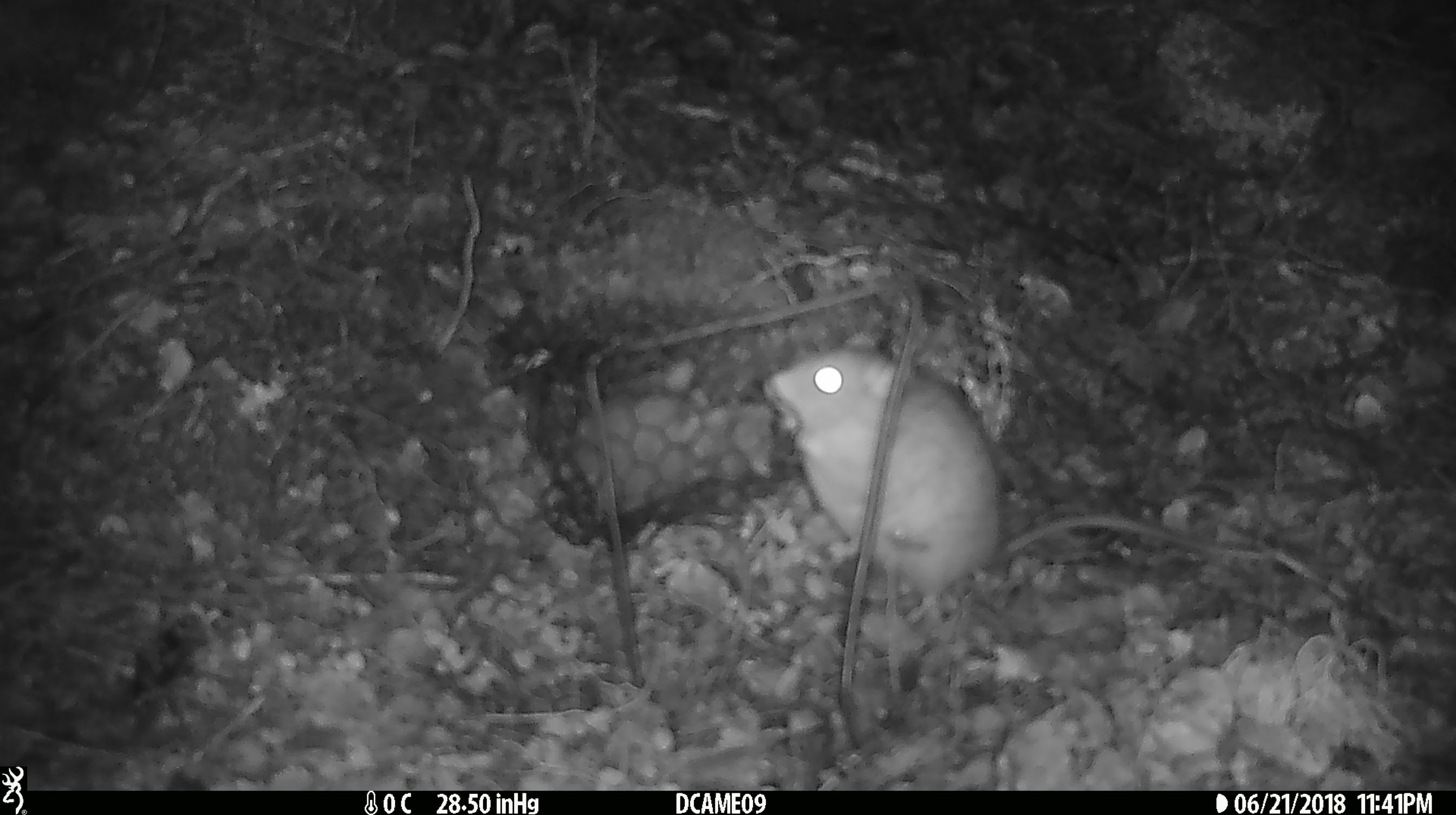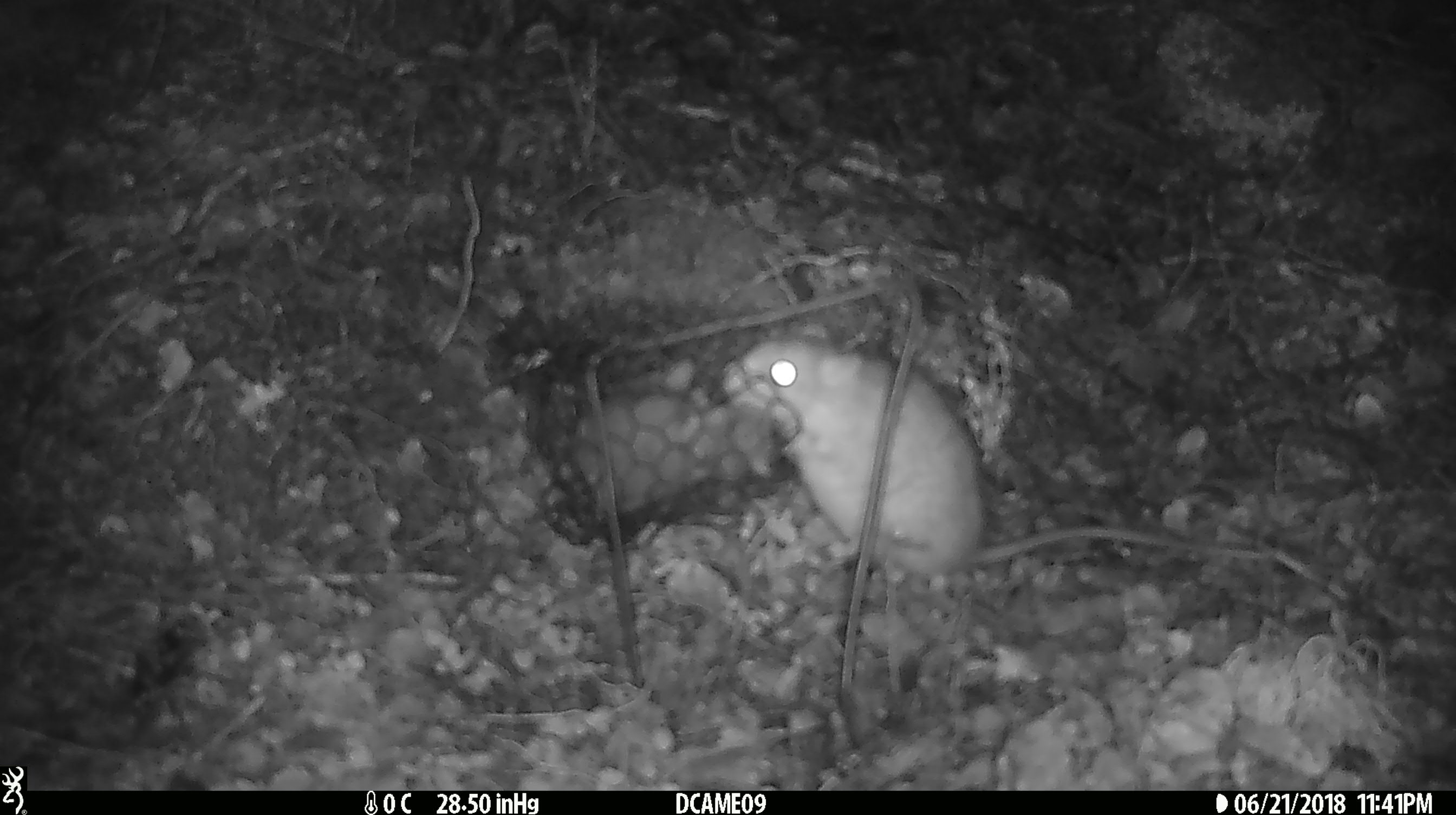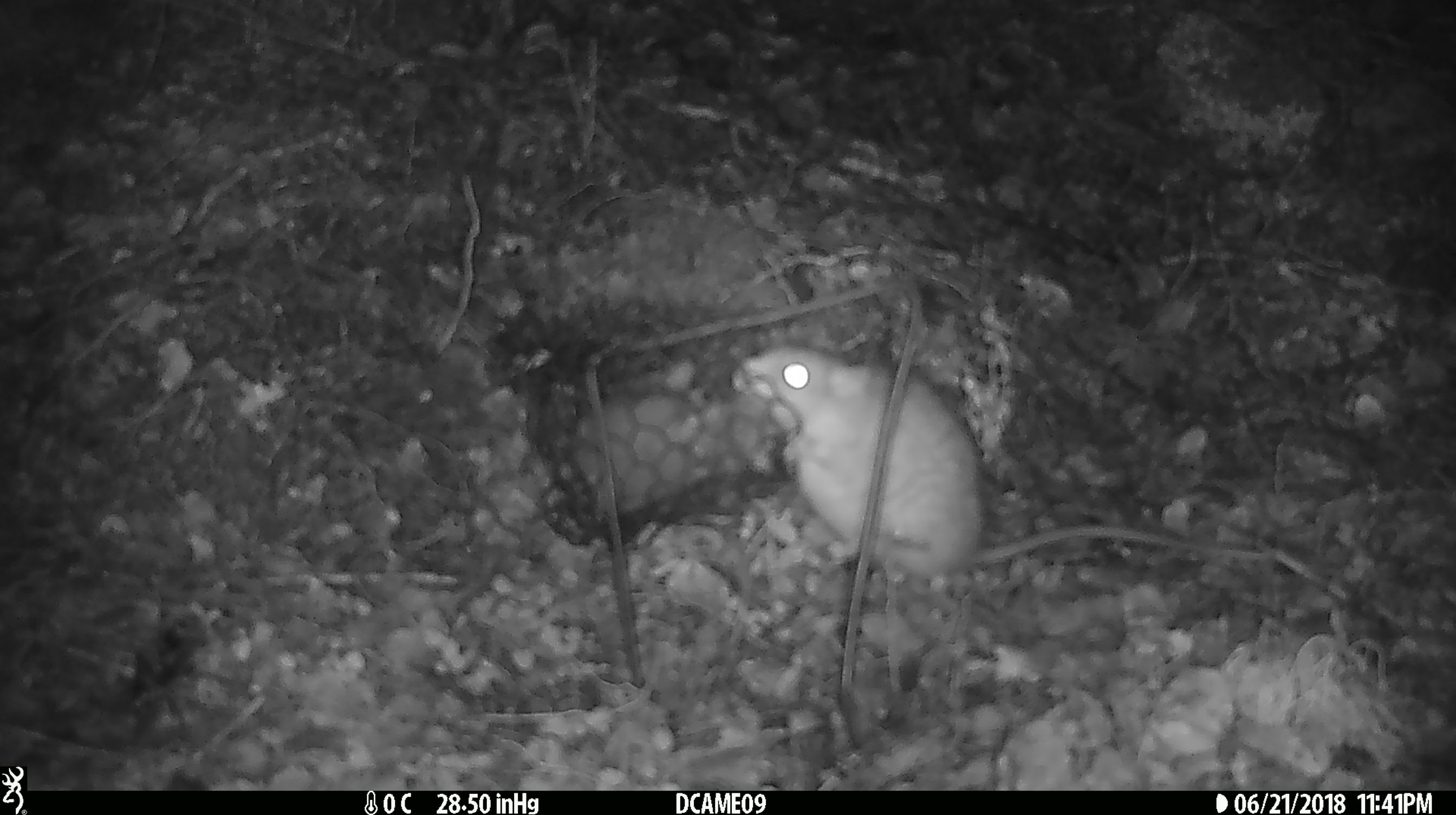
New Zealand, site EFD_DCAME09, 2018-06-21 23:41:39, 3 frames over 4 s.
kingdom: Animalia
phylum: Chordata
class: Mammalia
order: Rodentia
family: Muridae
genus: Rattus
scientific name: Rattus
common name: rat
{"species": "rat (Rattus)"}